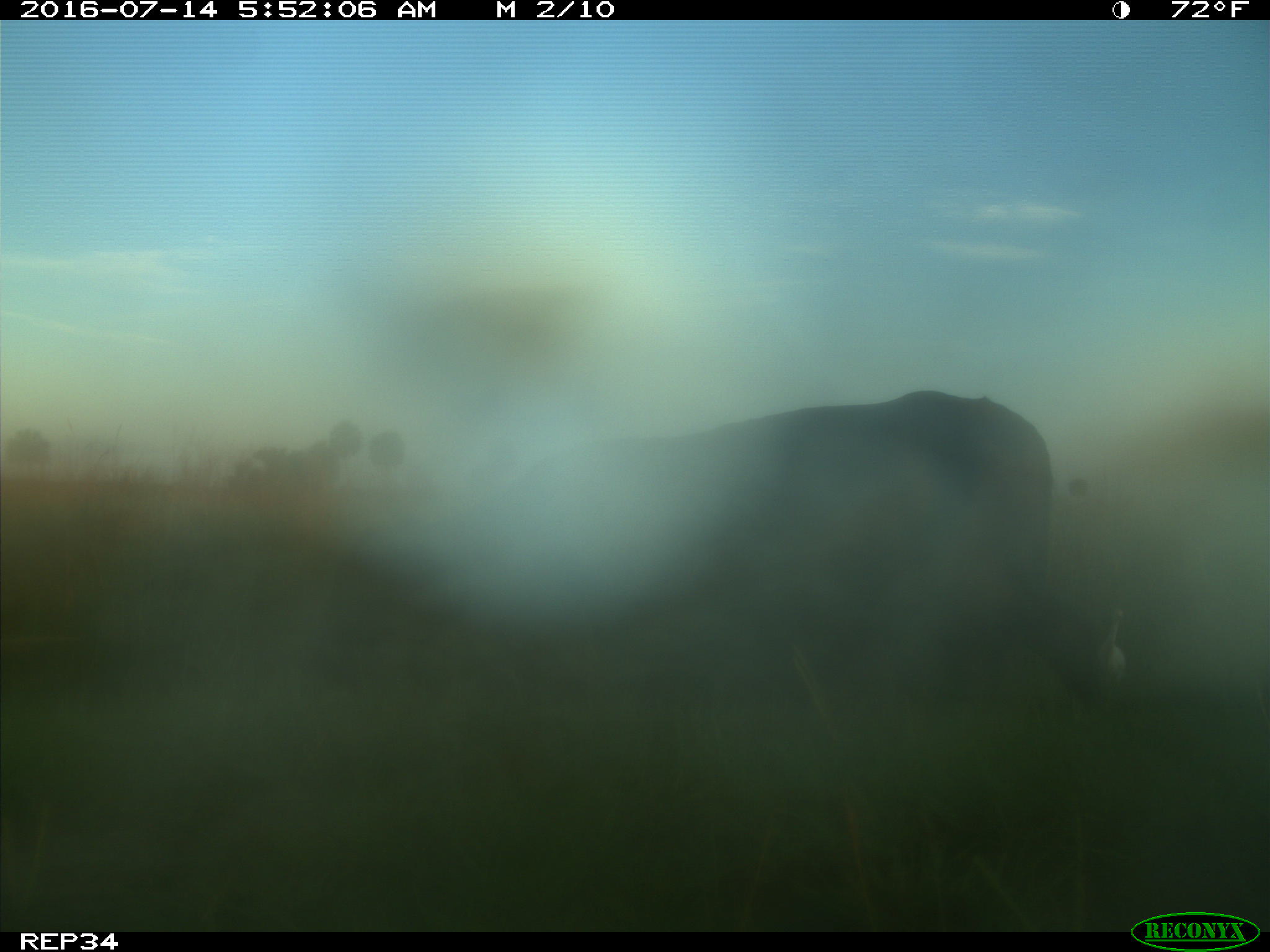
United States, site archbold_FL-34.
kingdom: Animalia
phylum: Chordata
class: Mammalia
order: Artiodactyla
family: Bovidae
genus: Bos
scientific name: Bos taurus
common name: domestic cow